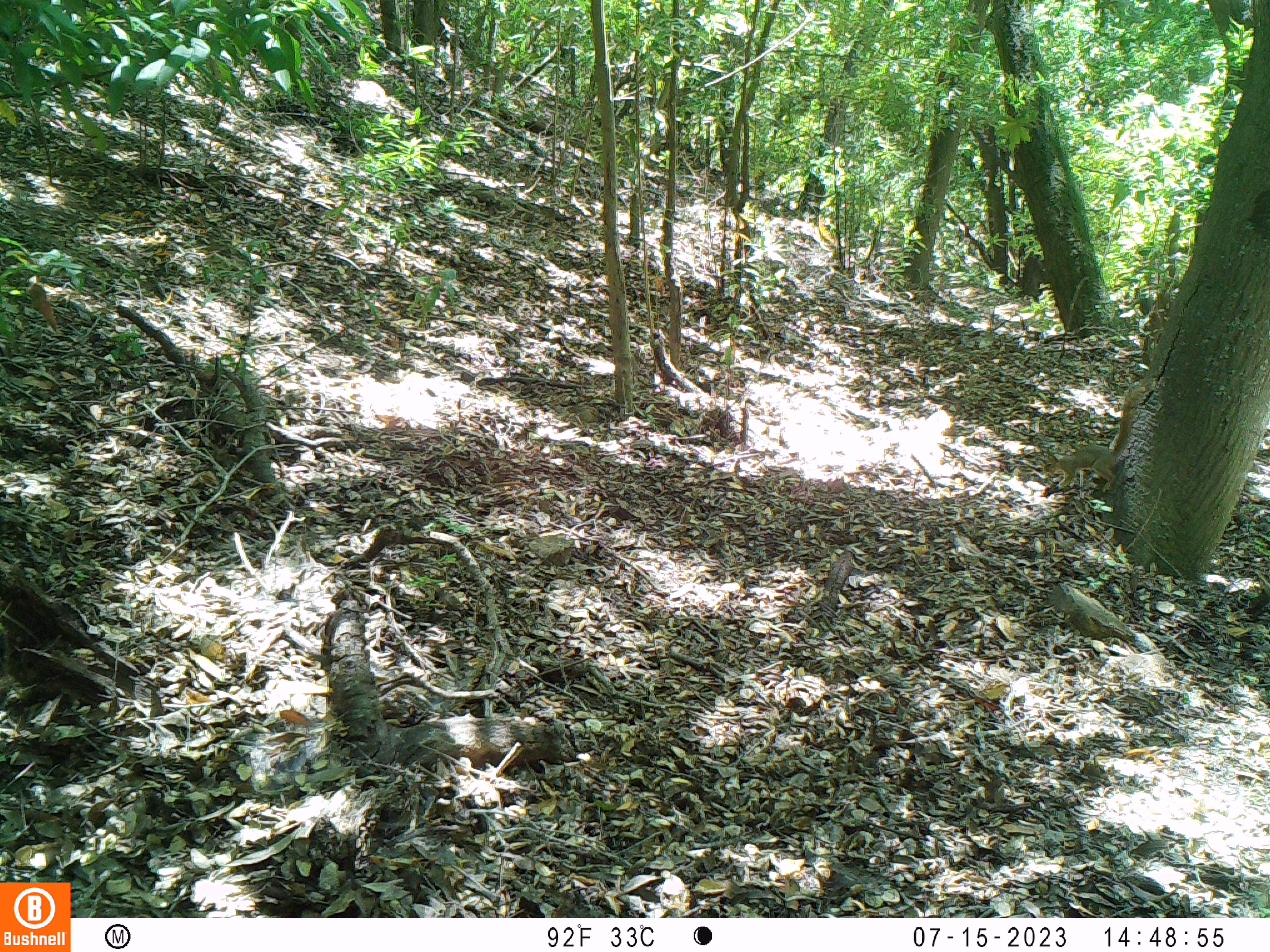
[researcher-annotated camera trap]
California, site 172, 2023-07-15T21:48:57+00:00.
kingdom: Animalia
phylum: Chordata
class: Mammalia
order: Rodentia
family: Sciuridae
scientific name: Sciuridae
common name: squirrel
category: unknown squirrel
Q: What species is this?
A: Unknown squirrel (squirrel) (Sciuridae).